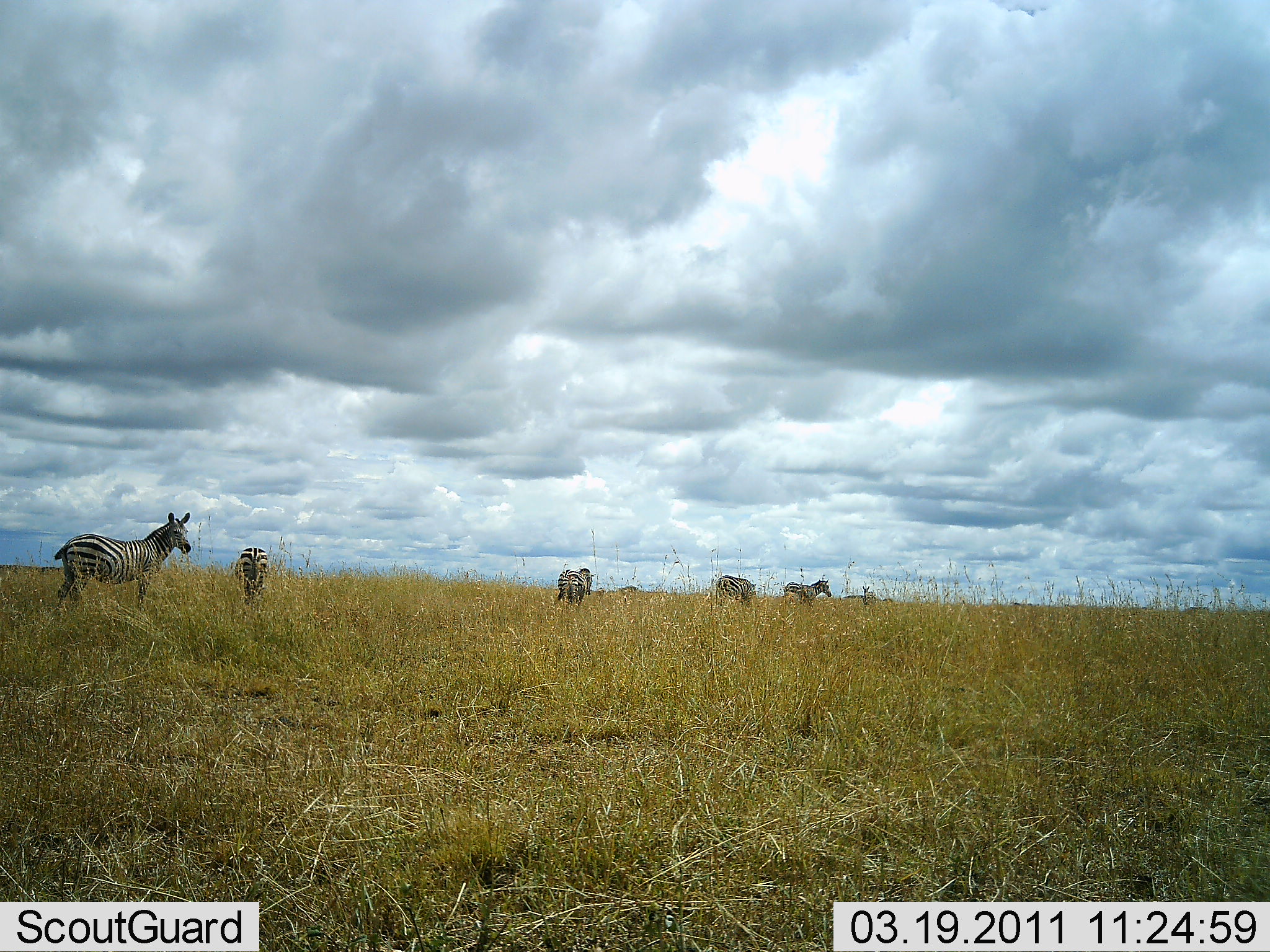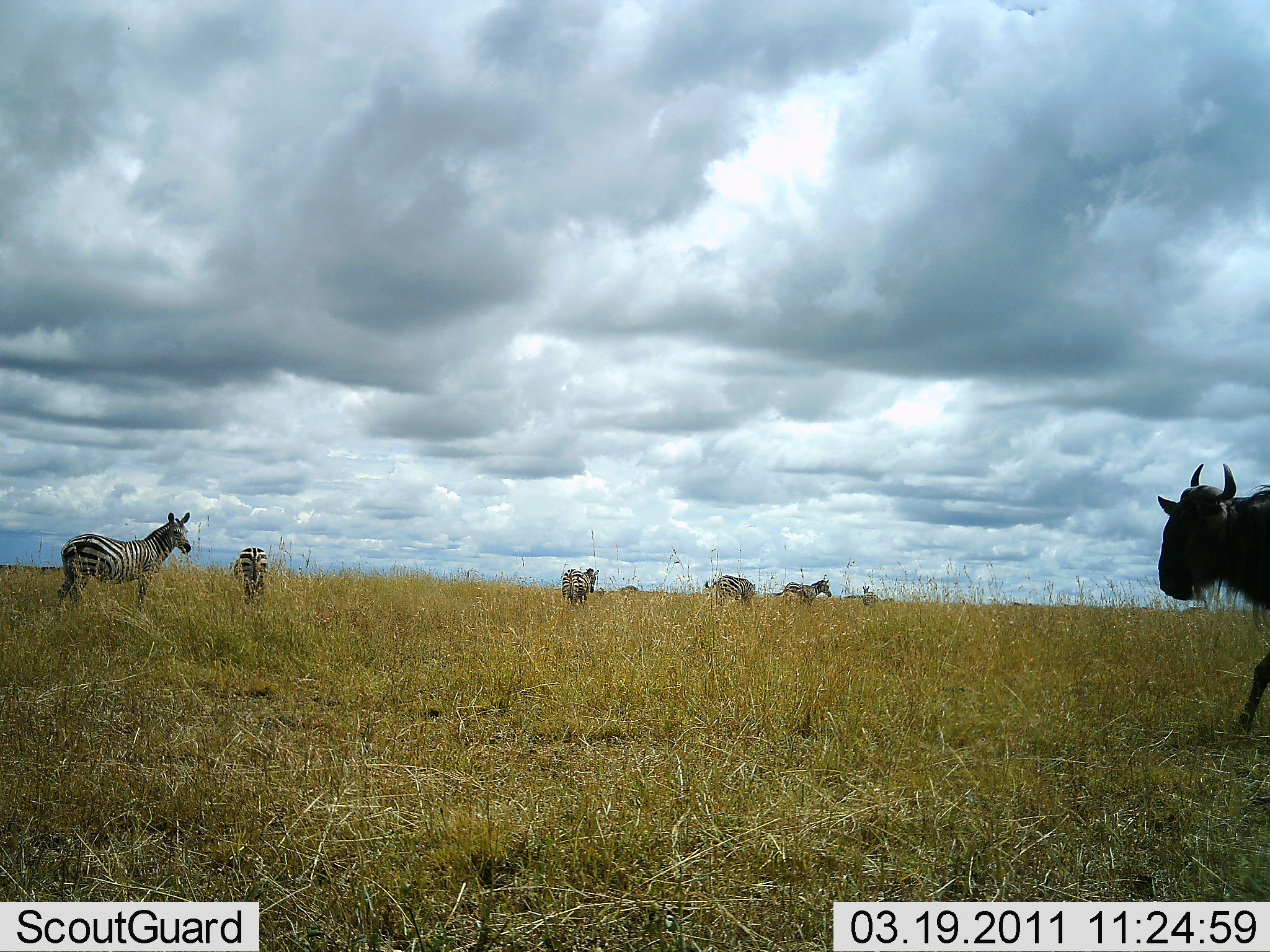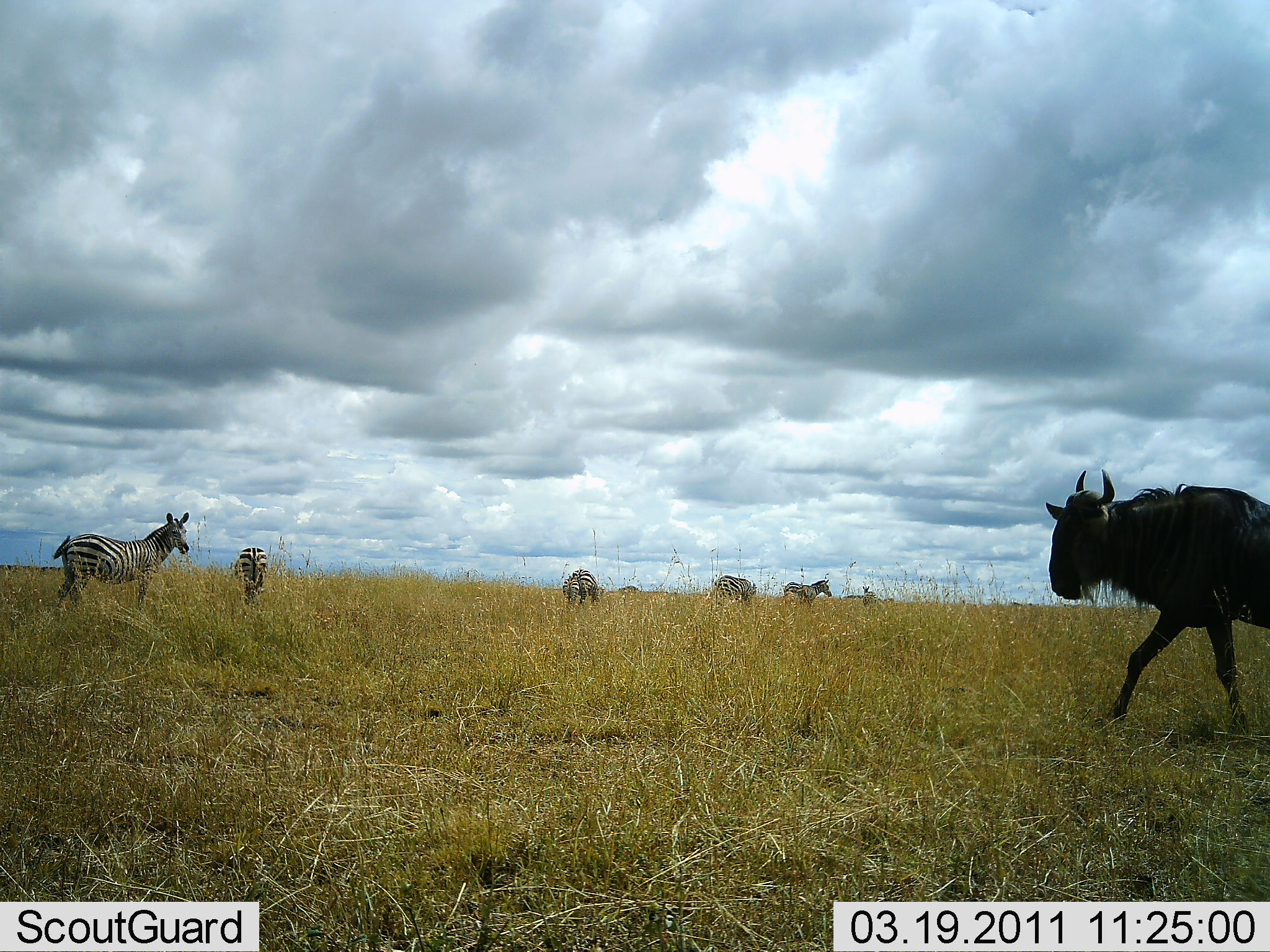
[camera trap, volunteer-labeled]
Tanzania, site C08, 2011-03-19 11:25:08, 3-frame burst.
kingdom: Animalia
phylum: Chordata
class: Mammalia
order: Artiodactyla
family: Bovidae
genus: Connochaetes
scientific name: Connochaetes taurinus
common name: blue wildebeest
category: wildebeest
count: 1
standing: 7%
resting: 0%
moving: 100%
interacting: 0%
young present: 0%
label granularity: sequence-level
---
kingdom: Animalia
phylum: Chordata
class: Mammalia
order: Perissodactyla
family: Equidae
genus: Equus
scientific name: Equus quagga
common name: plains zebra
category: zebra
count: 6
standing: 86%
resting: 14%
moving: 29%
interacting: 0%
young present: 0%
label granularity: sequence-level